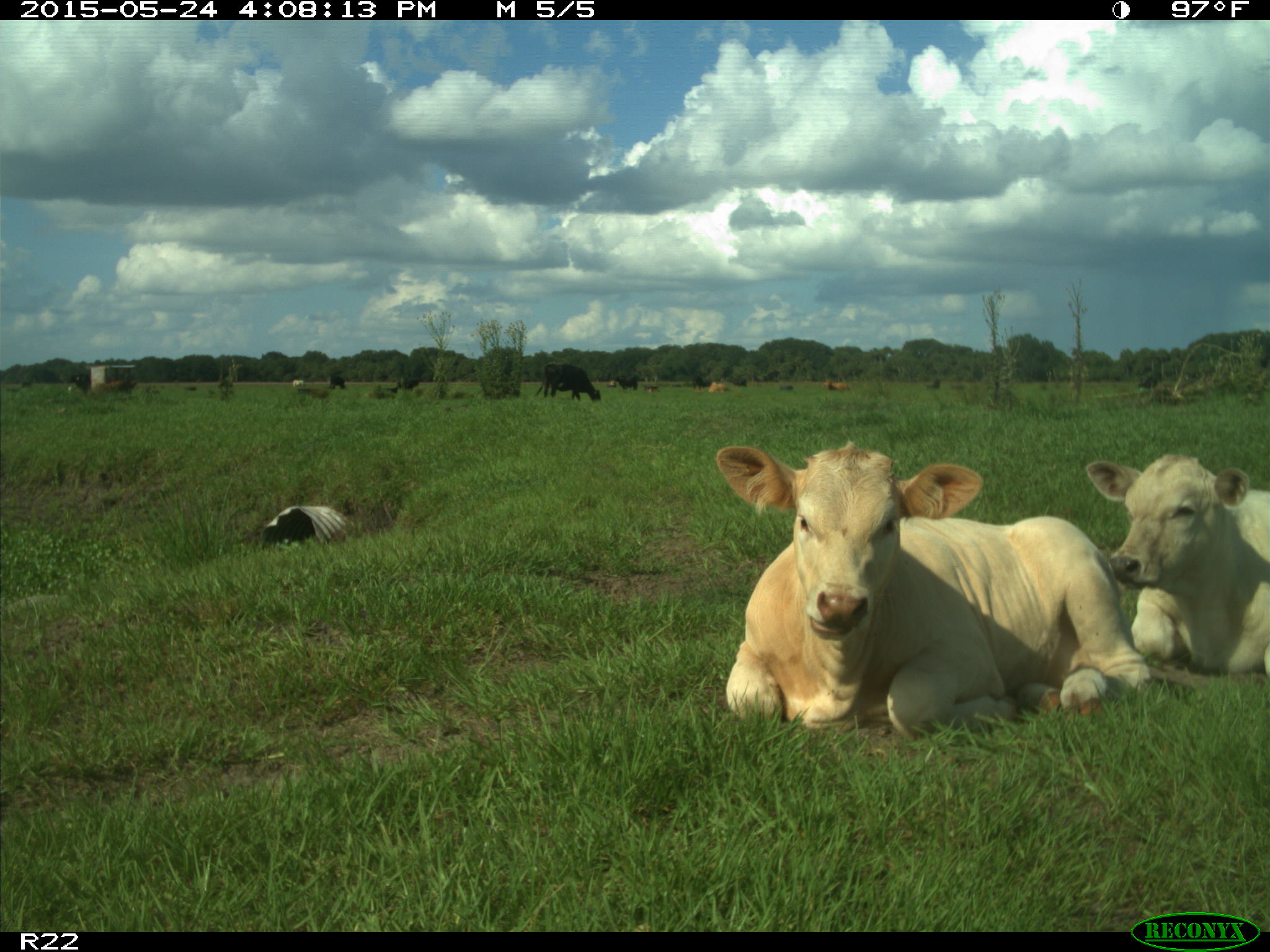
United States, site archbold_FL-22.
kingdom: Animalia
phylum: Chordata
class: Mammalia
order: Artiodactyla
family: Bovidae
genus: Bos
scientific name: Bos taurus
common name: domestic cow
Bos taurus (domestic cow).